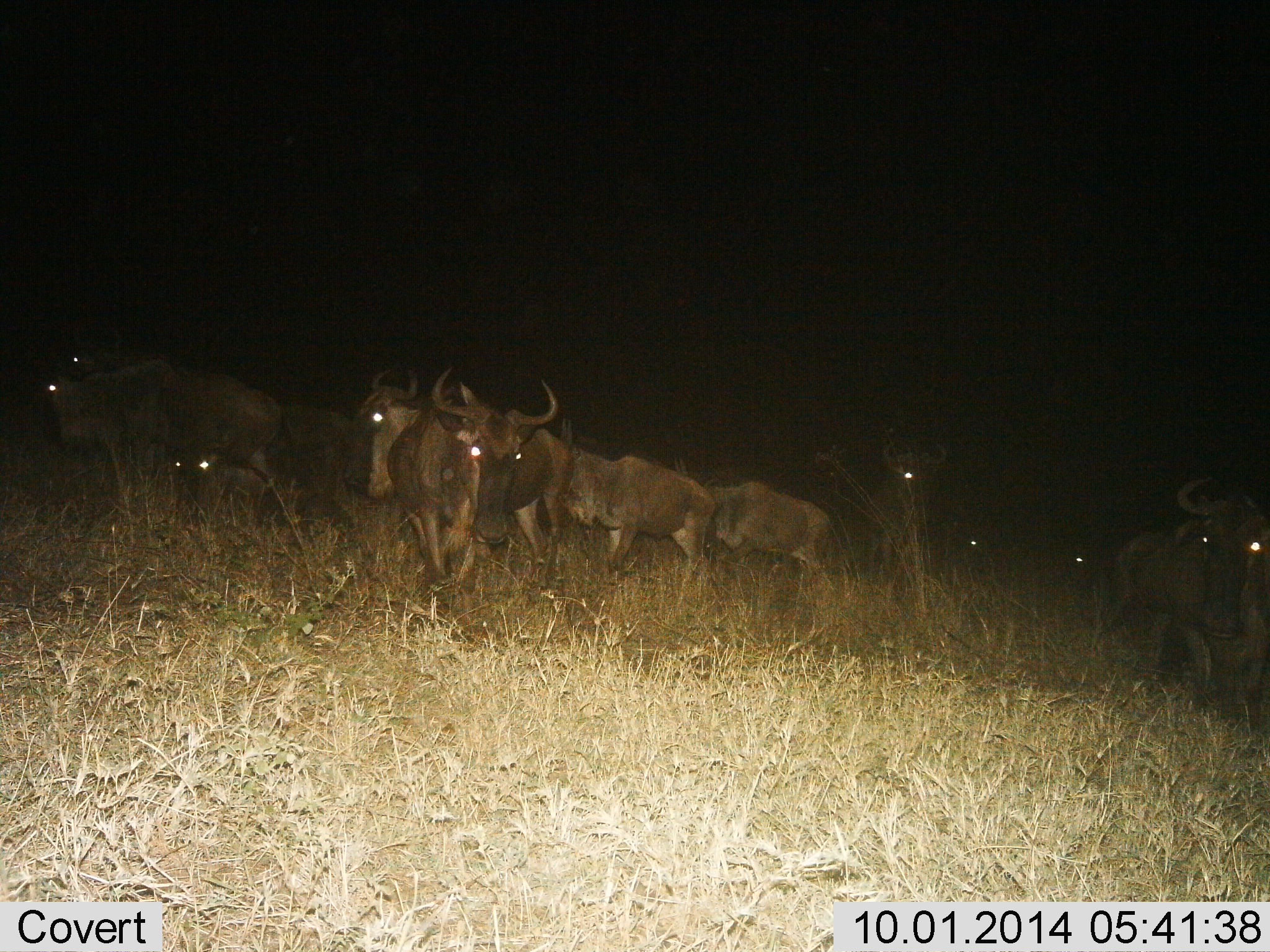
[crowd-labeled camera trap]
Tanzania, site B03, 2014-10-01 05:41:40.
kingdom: Animalia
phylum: Chordata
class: Mammalia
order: Artiodactyla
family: Bovidae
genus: Connochaetes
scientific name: Connochaetes taurinus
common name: blue wildebeest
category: wildebeest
Wildebeest (blue wildebeest) (Connochaetes taurinus), count 11-50. Behavior (volunteer vote fractions): standing 20%, resting 0%, moving 80%, interacting 20%. Young present (vote fraction): 10%. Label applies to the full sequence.